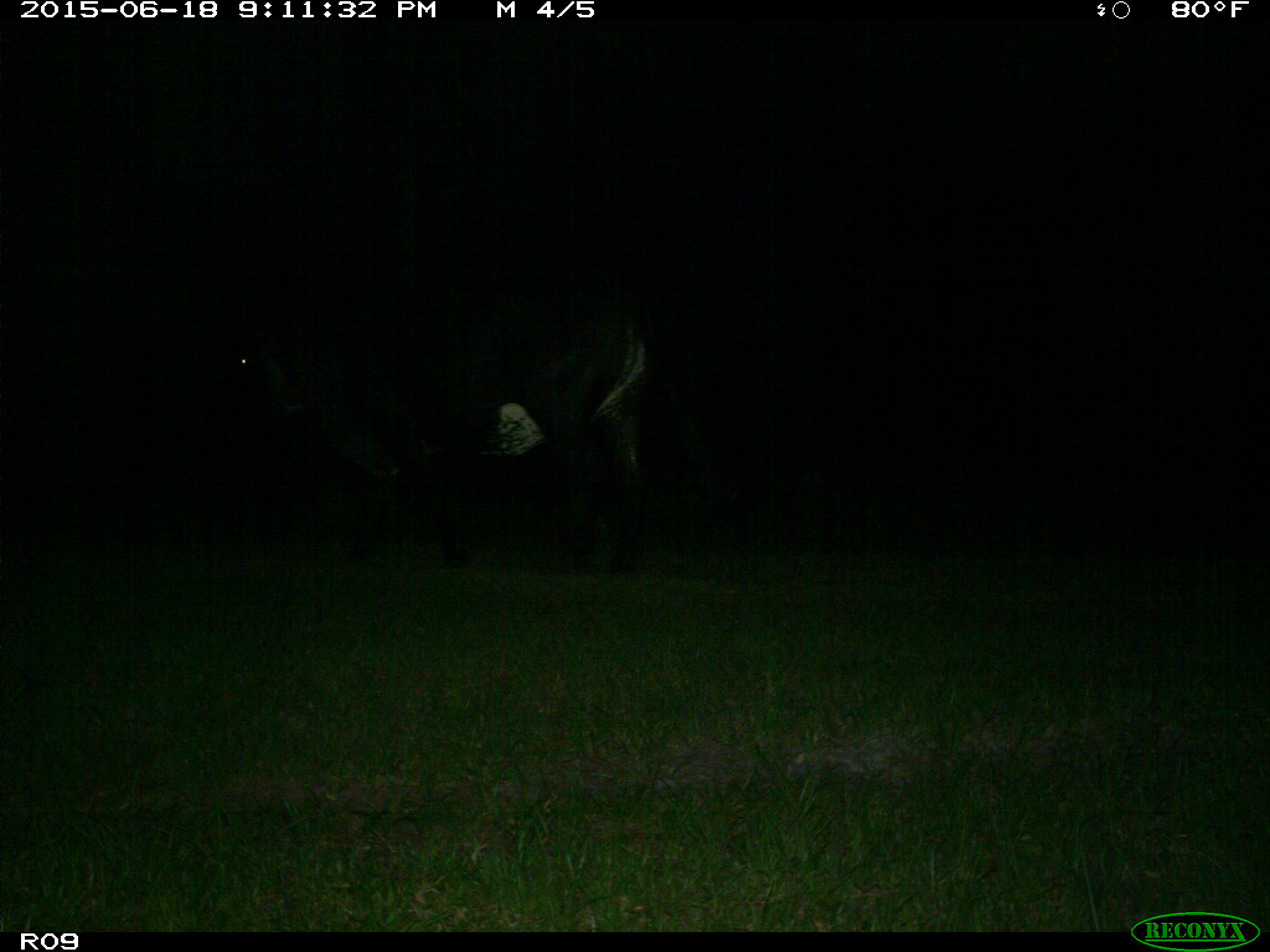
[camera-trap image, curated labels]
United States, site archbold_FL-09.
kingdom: Animalia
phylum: Chordata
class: Mammalia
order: Artiodactyla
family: Bovidae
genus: Bos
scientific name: Bos taurus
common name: domestic cow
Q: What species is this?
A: Bos taurus (domestic cow).